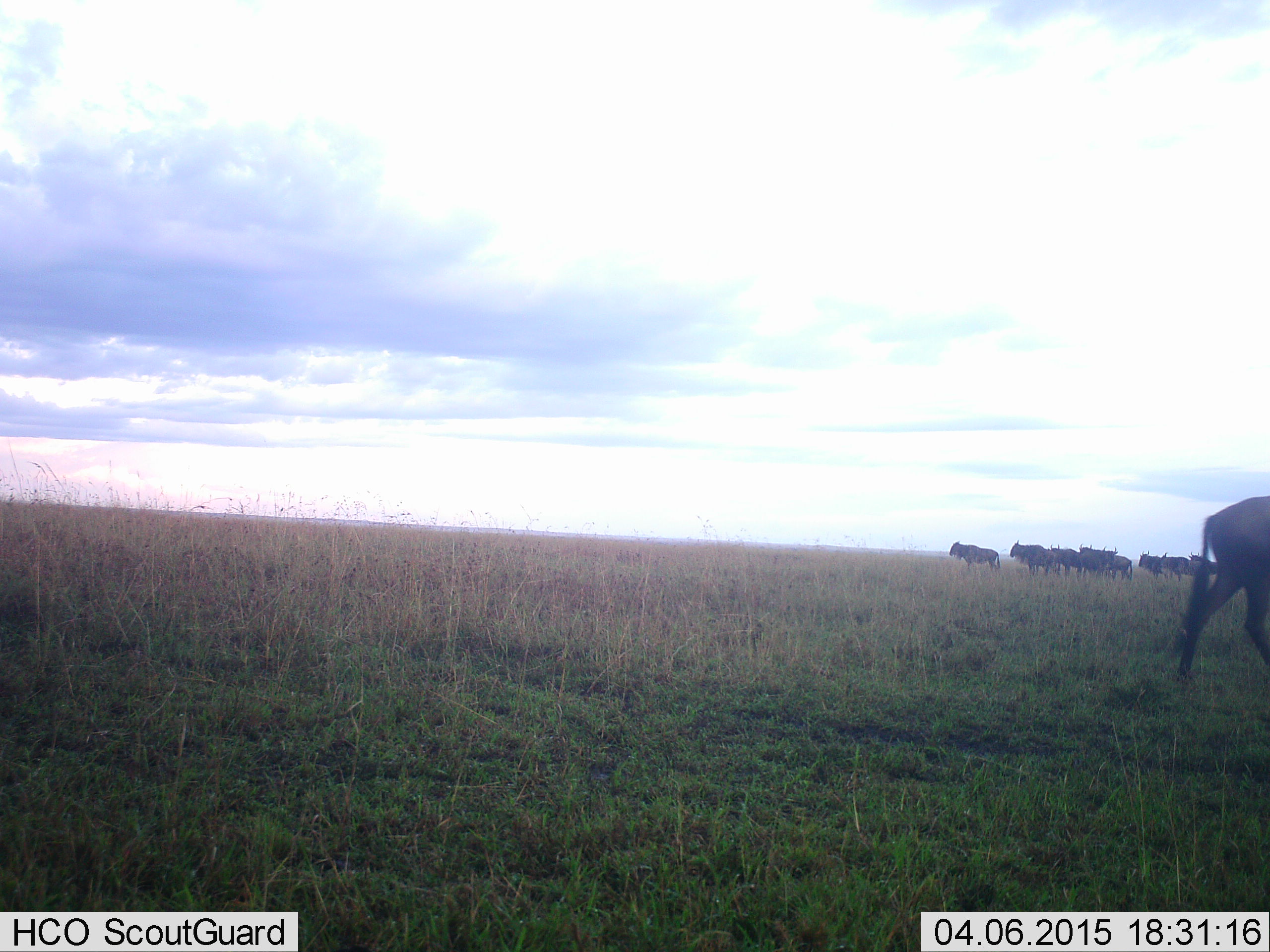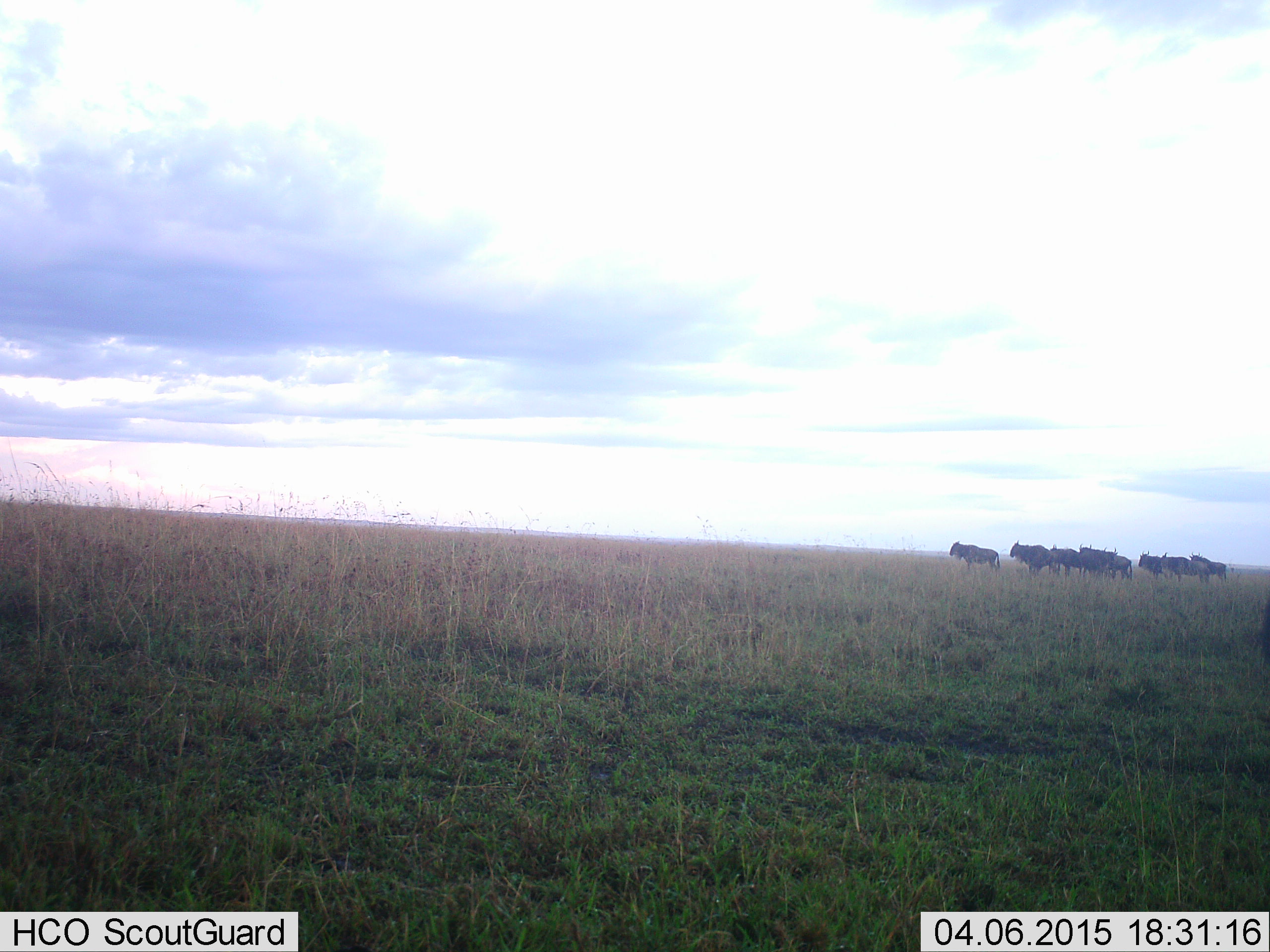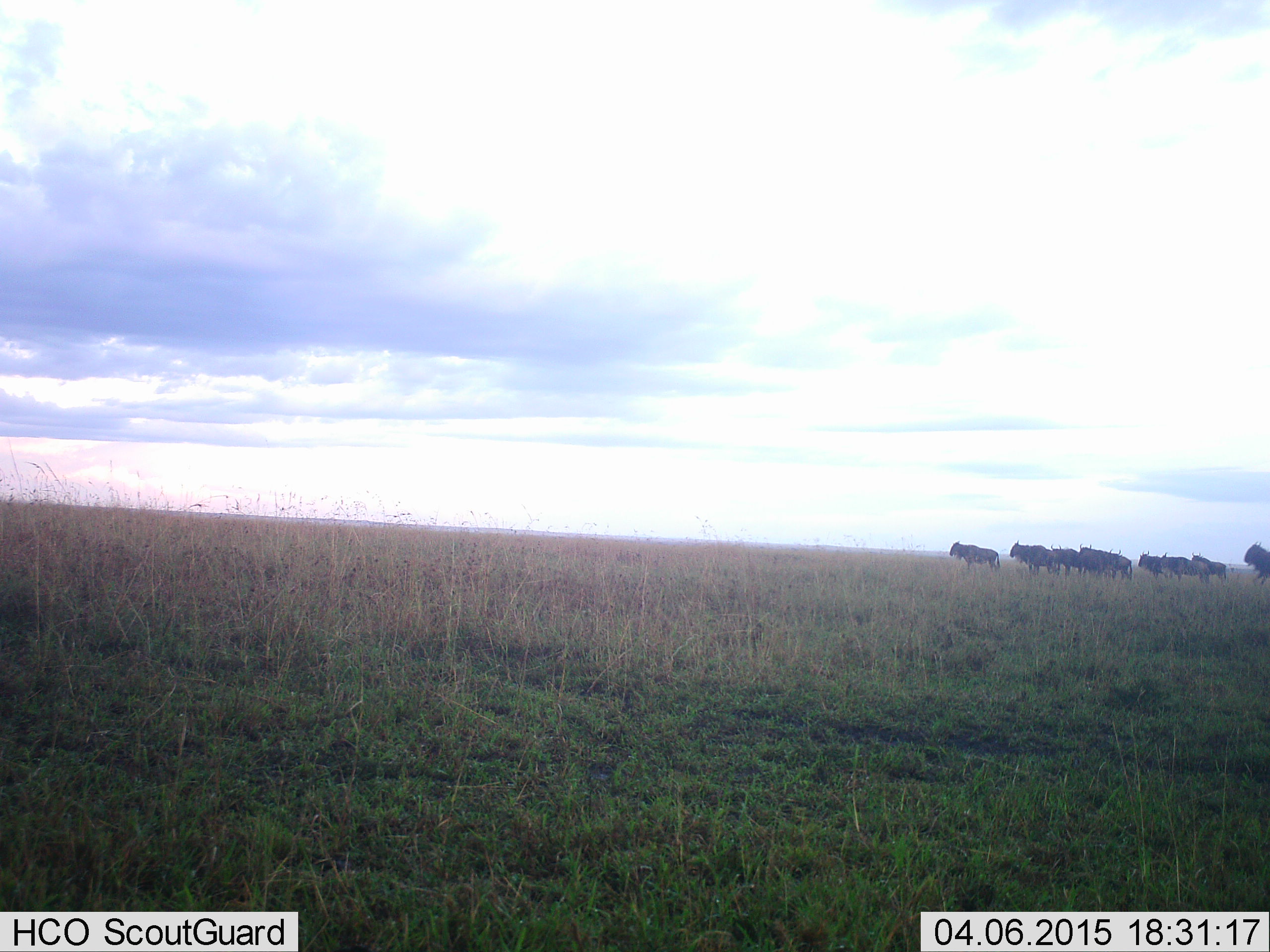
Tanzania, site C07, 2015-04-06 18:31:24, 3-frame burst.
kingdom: Animalia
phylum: Chordata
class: Mammalia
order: Artiodactyla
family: Bovidae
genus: Connochaetes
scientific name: Connochaetes taurinus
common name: blue wildebeest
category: wildebeest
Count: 9.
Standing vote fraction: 70%.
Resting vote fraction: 0%.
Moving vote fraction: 100%.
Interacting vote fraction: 0%.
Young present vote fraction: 0%.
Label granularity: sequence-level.